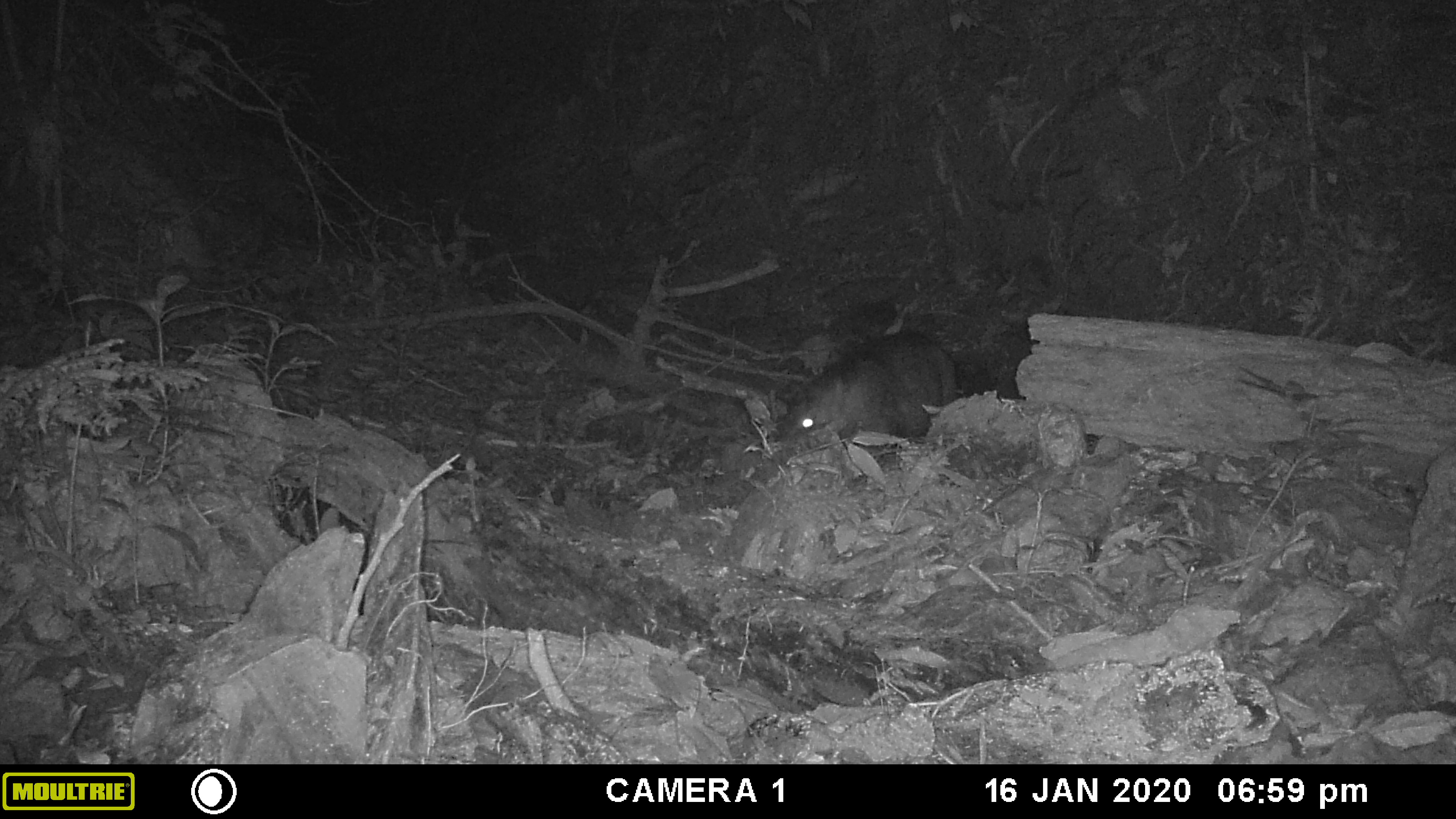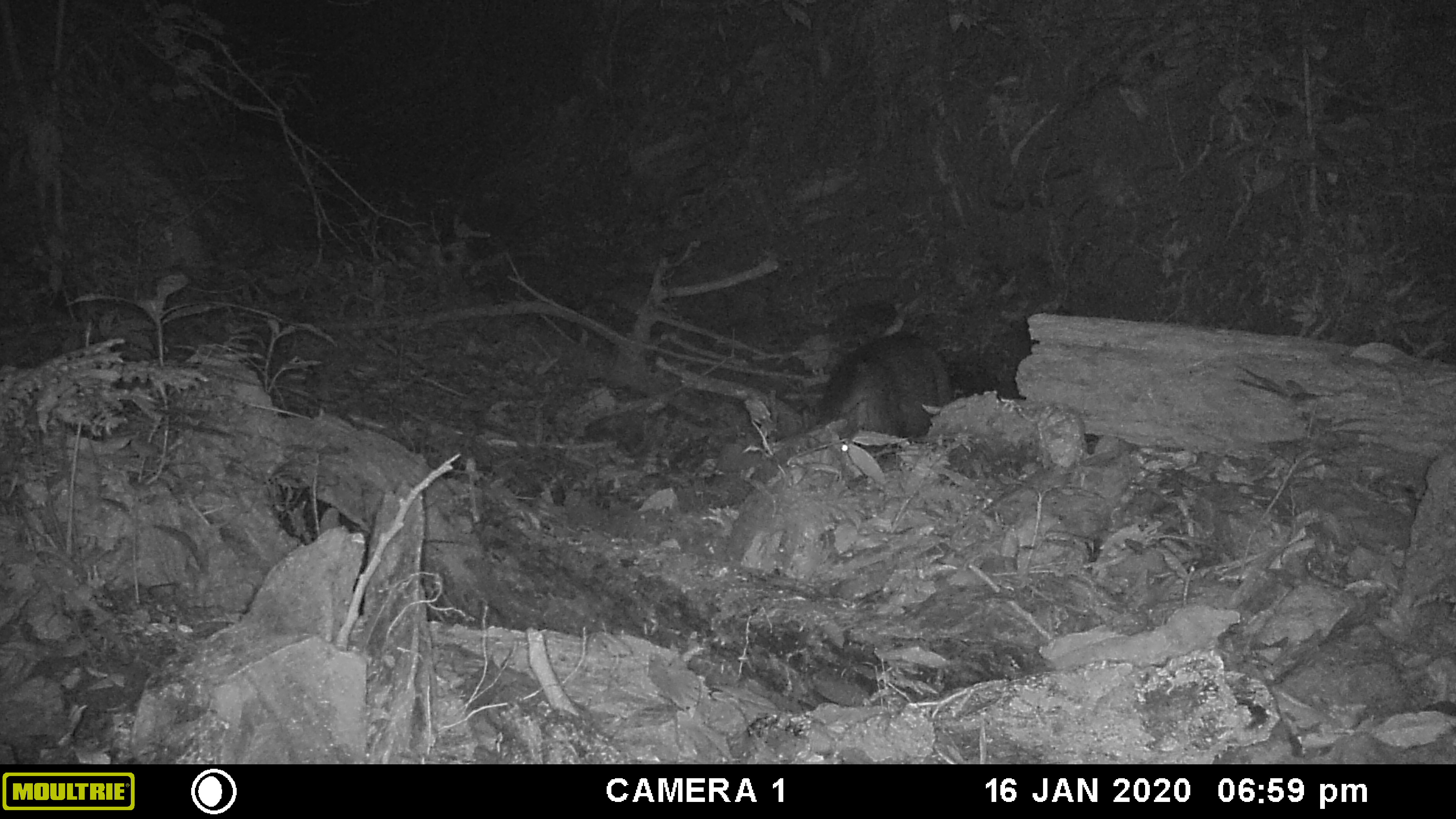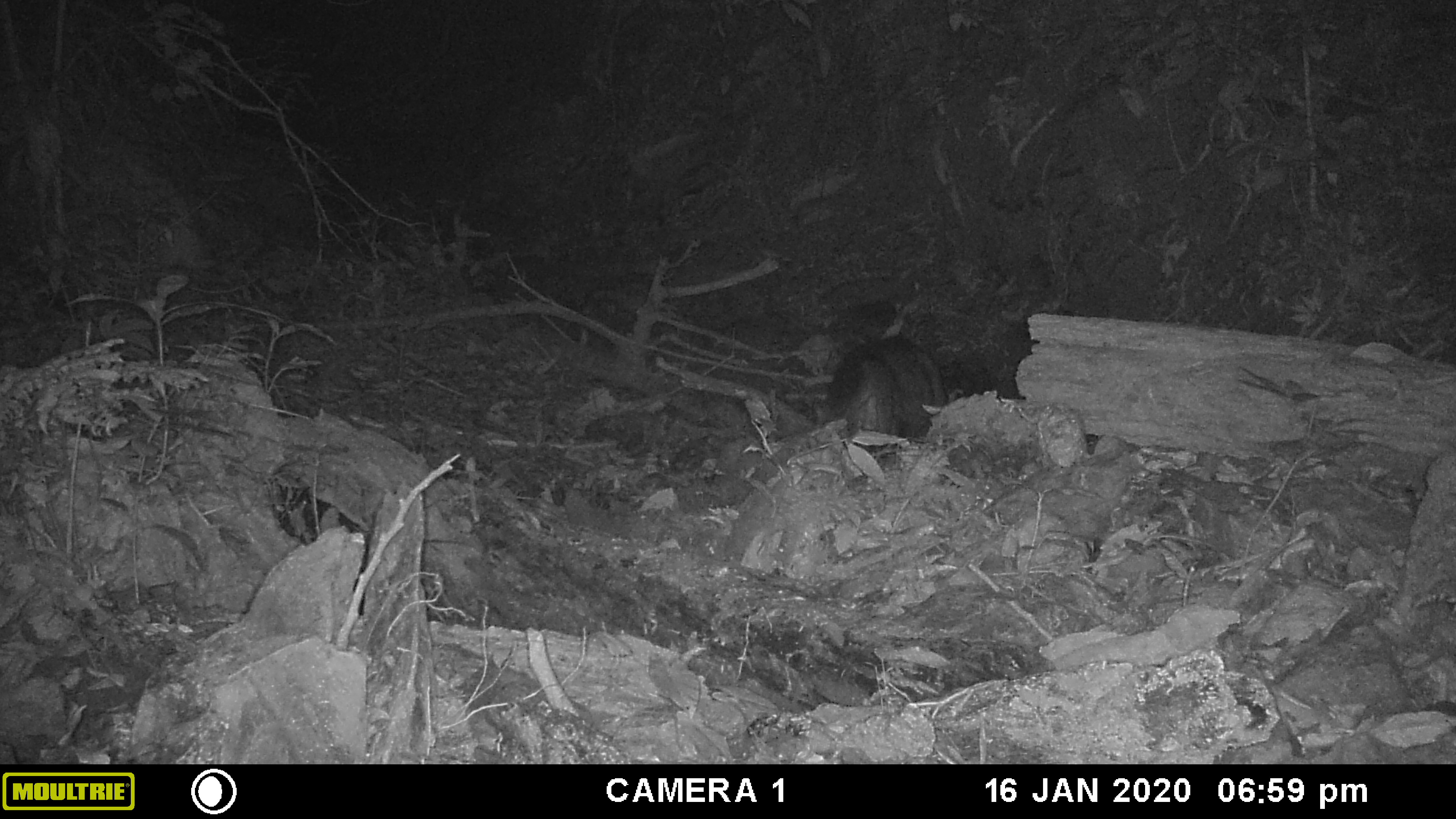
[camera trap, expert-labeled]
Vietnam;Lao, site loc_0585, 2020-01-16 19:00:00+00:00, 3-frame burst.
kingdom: Animalia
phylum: Chordata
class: Mammalia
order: Artiodactyla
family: Suidae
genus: Sus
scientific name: Sus scrofa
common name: eurasian wild pig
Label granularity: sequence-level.